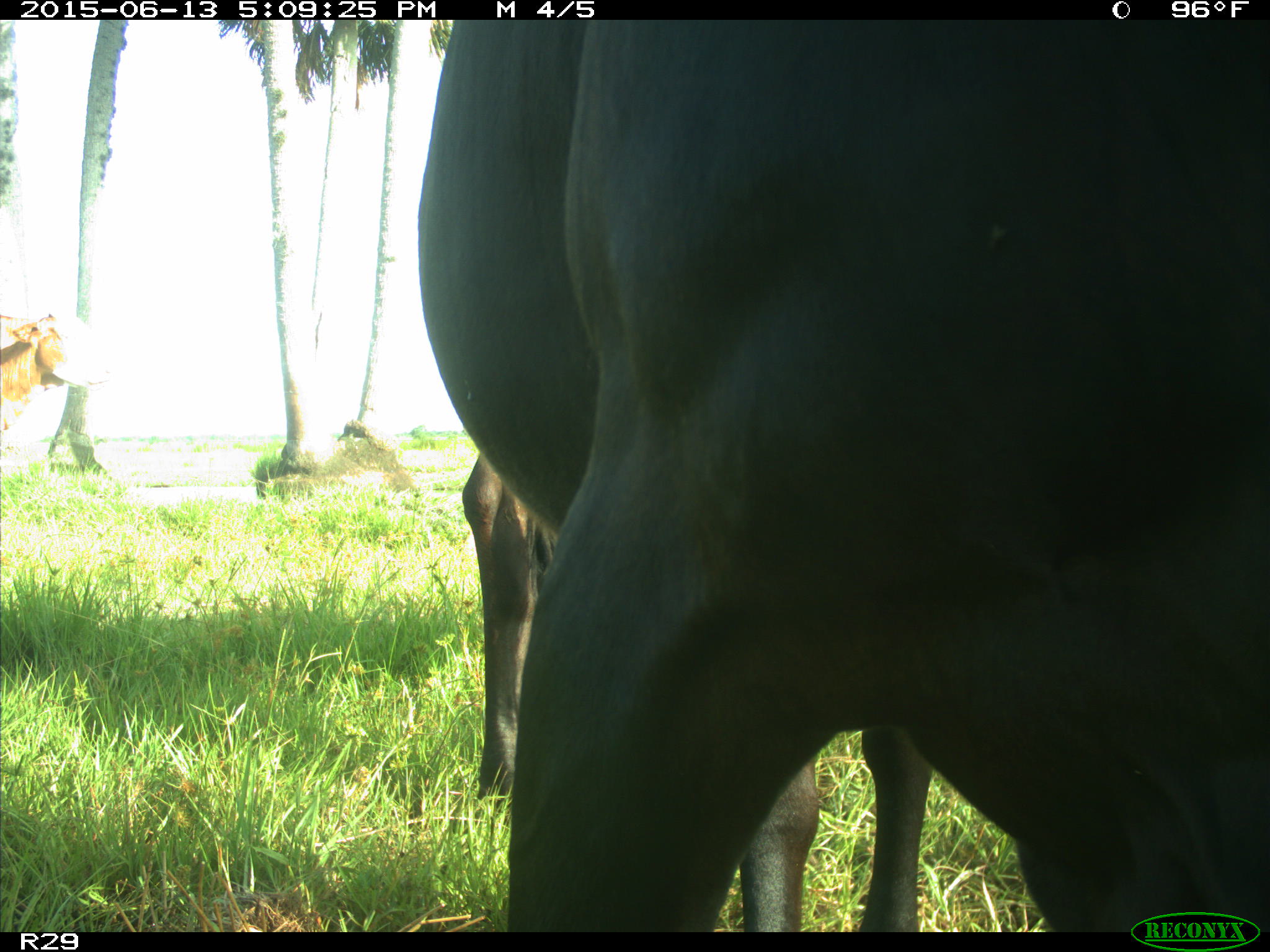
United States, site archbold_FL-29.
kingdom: Animalia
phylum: Chordata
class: Mammalia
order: Artiodactyla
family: Bovidae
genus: Bos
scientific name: Bos taurus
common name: domestic cow